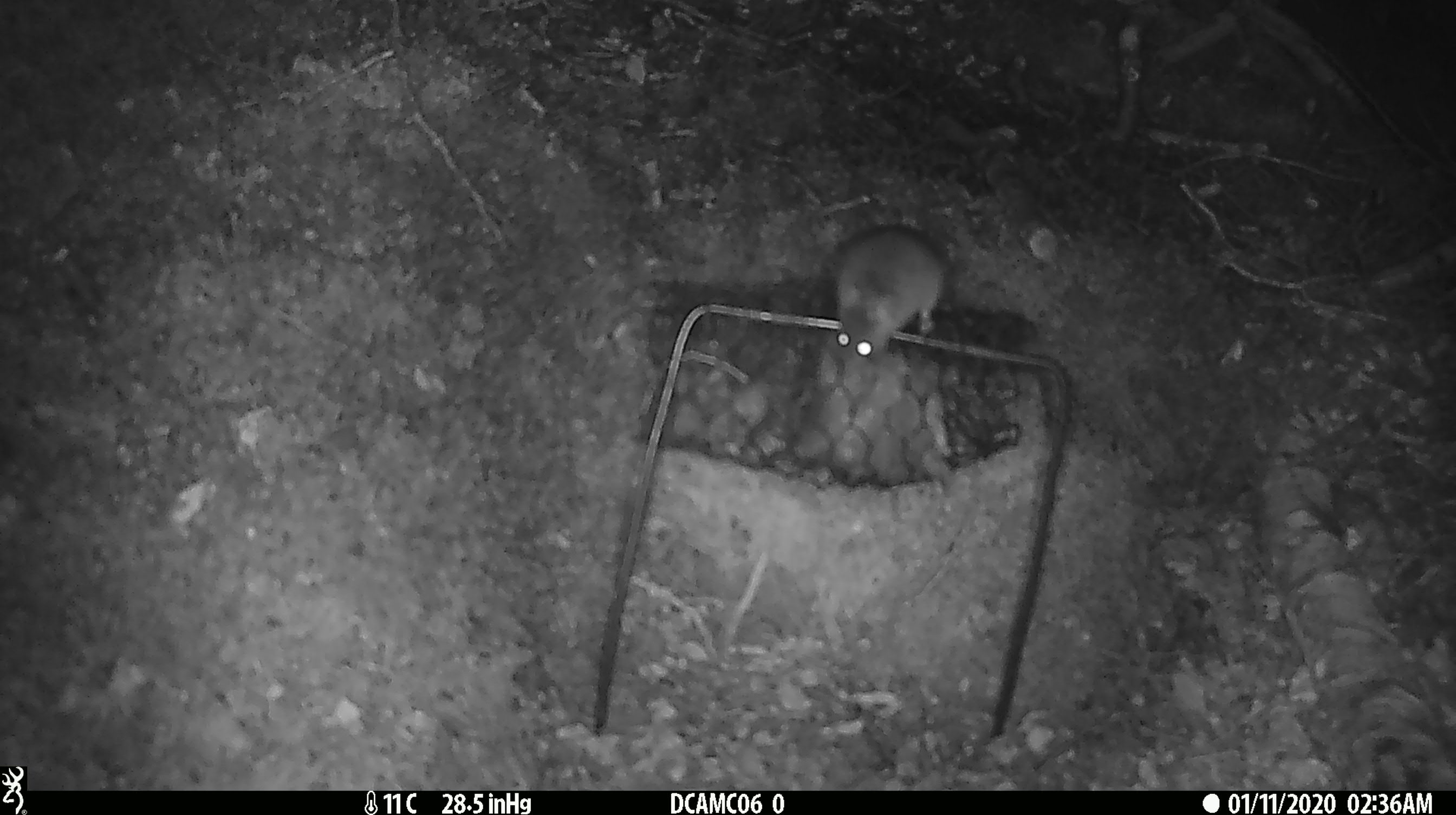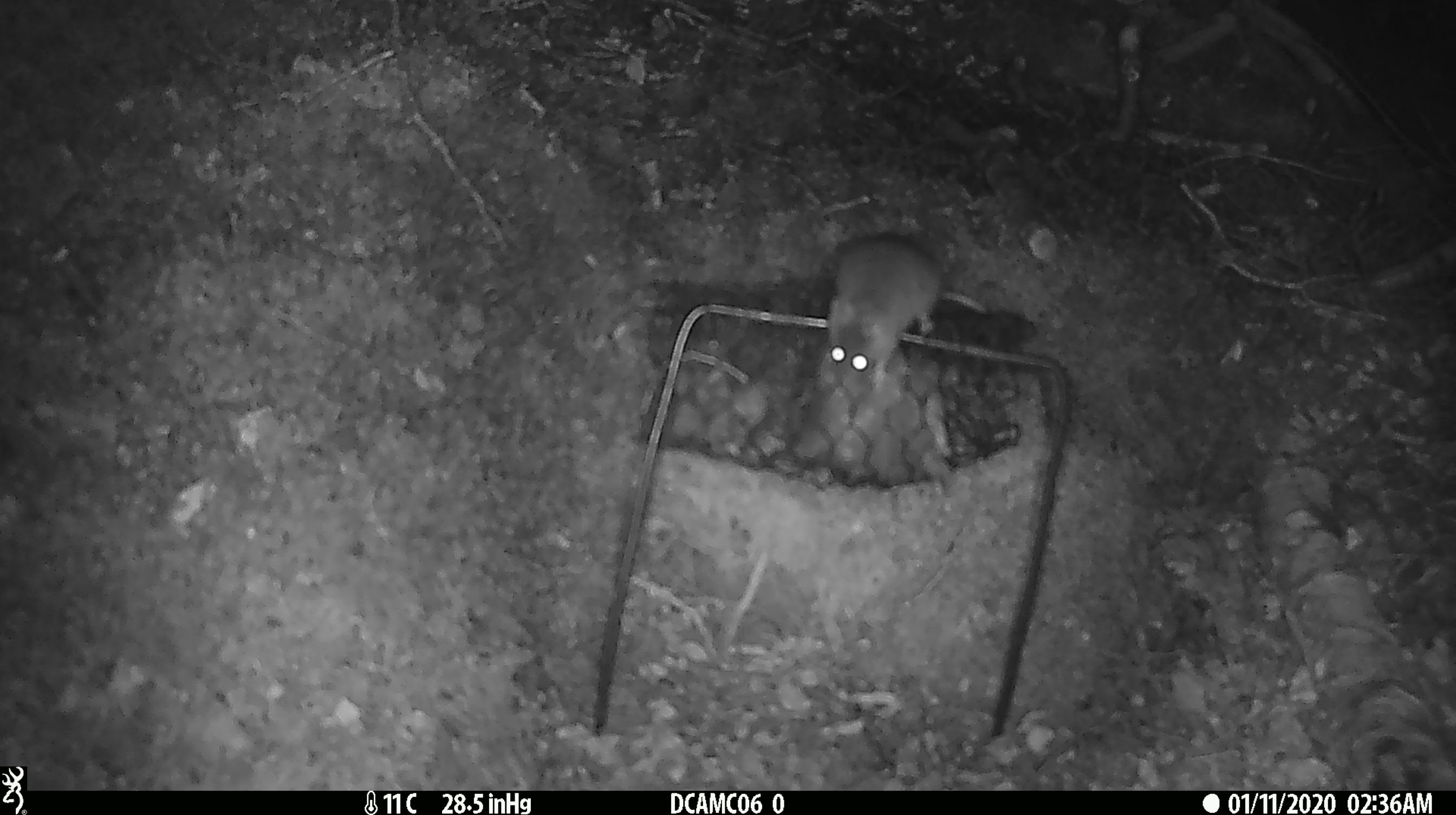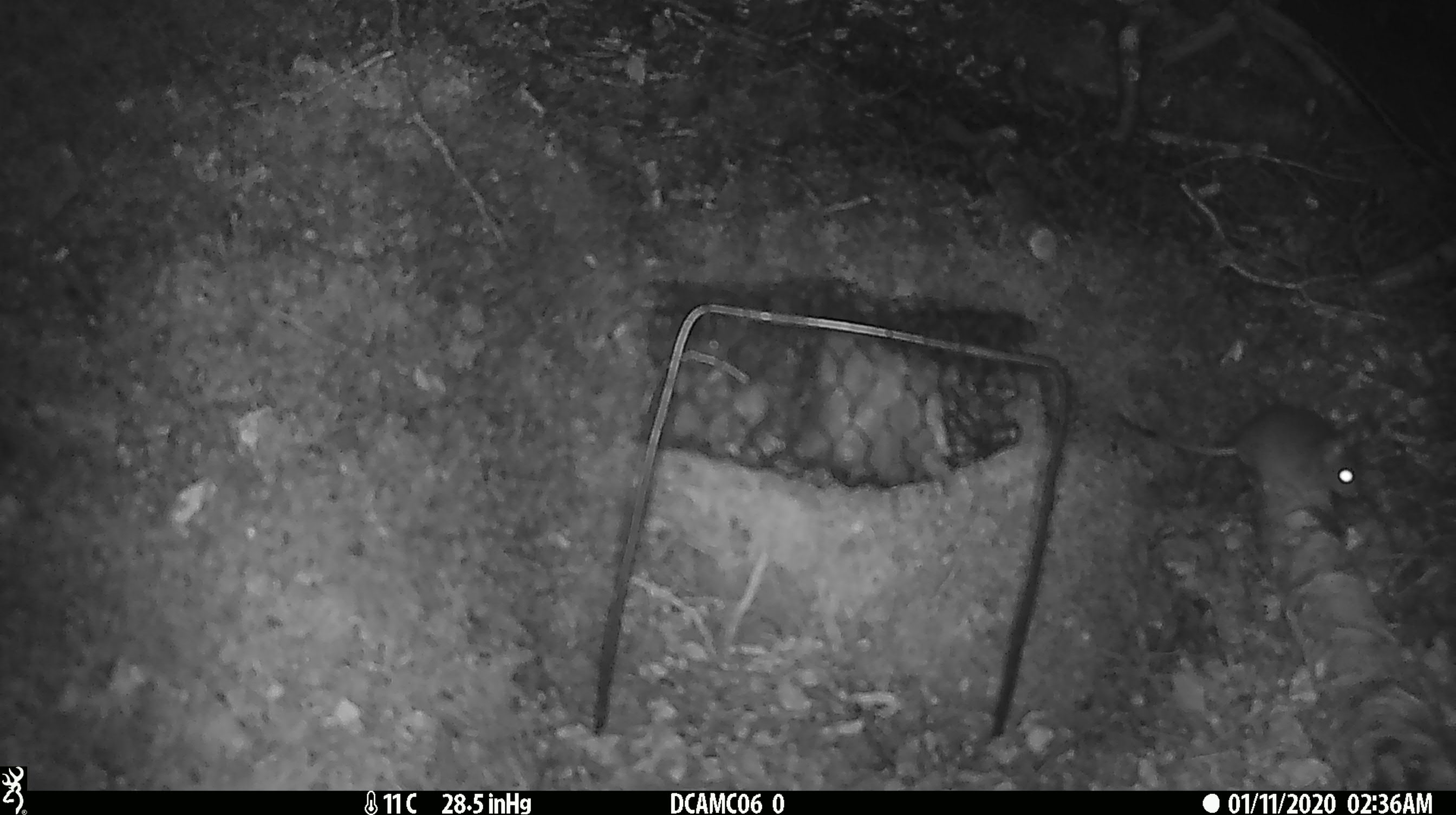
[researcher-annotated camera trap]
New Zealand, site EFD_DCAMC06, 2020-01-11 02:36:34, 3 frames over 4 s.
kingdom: Animalia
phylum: Chordata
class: Mammalia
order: Rodentia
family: Muridae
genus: Mus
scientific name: Mus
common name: mouse